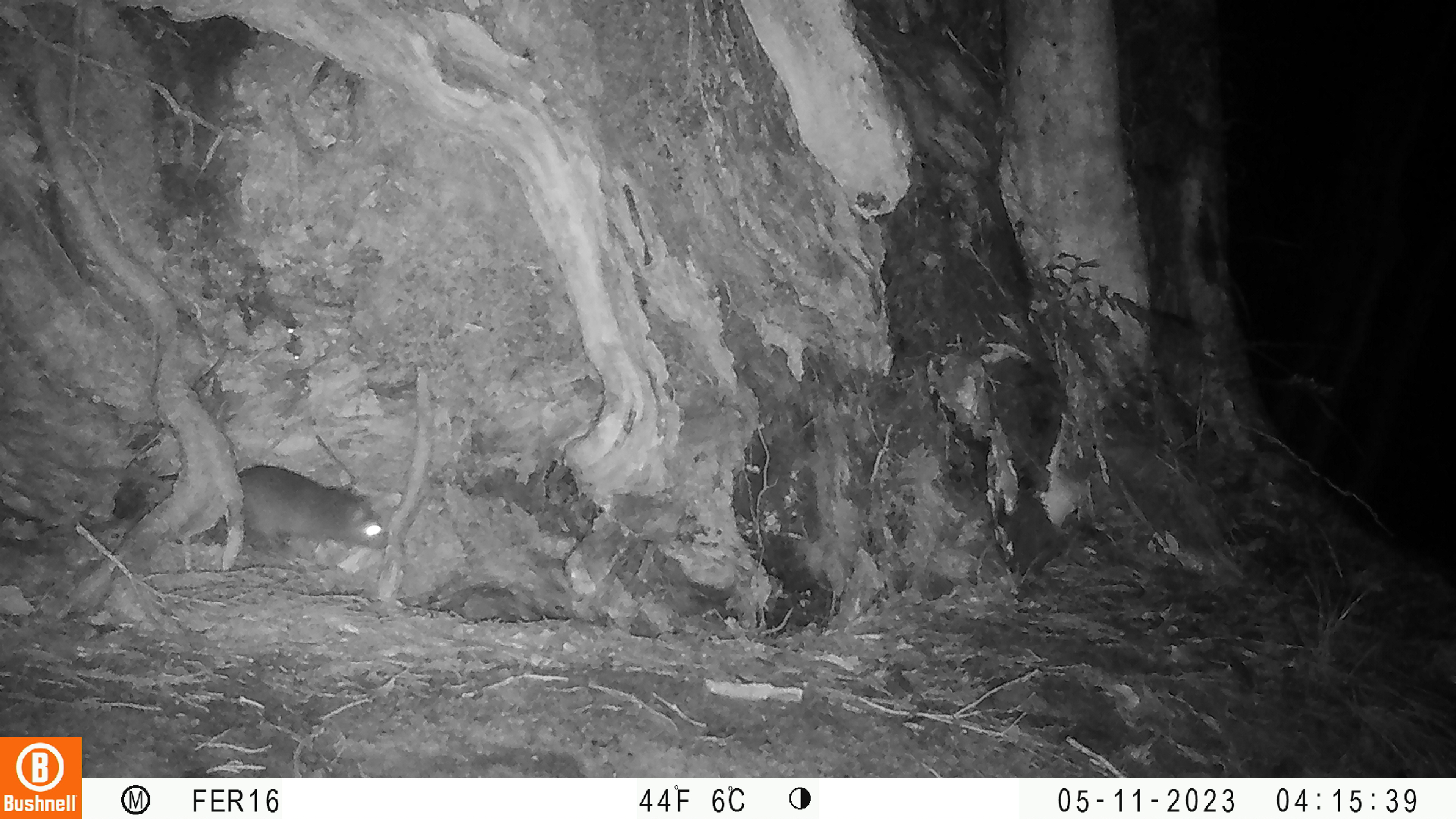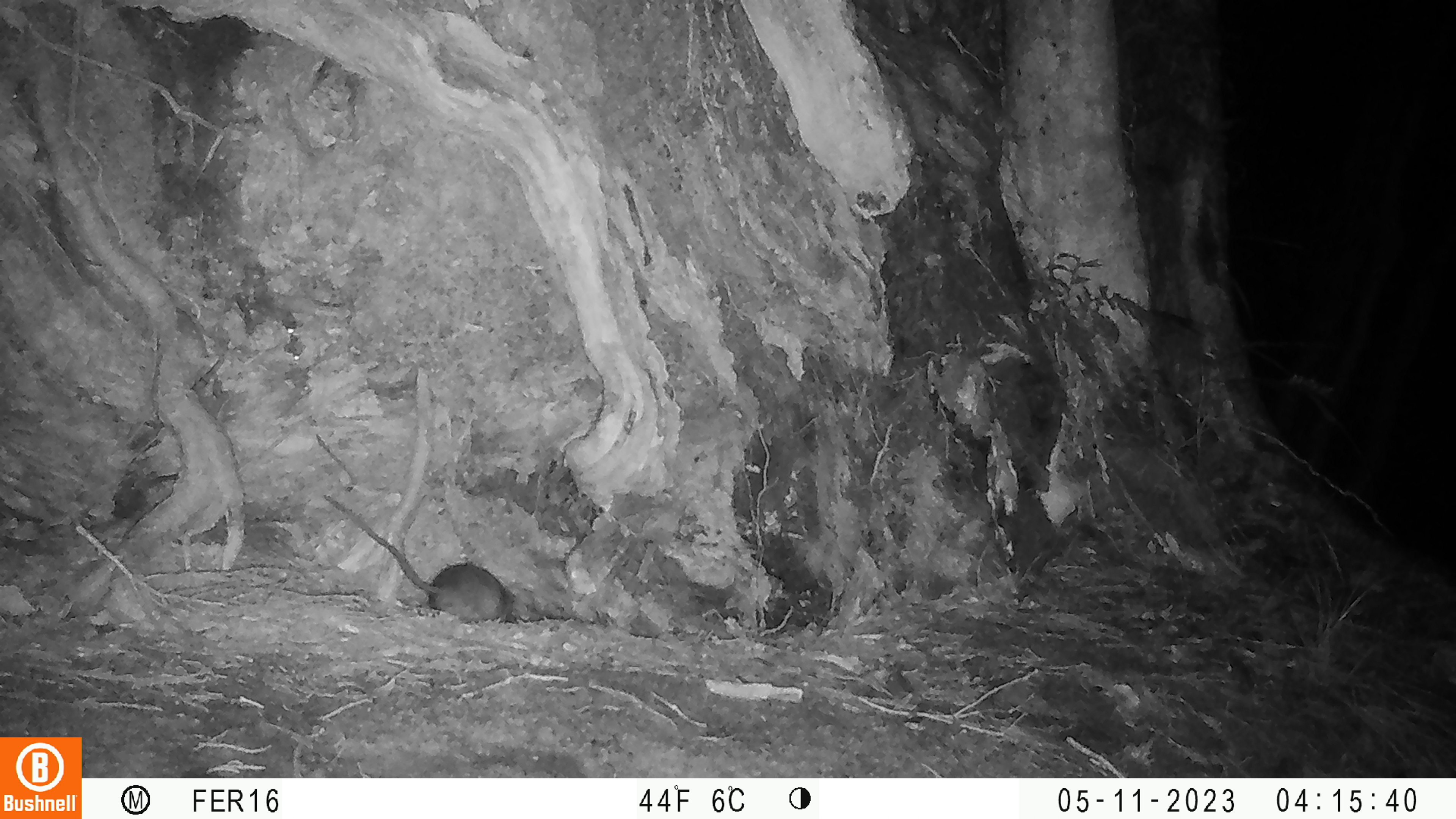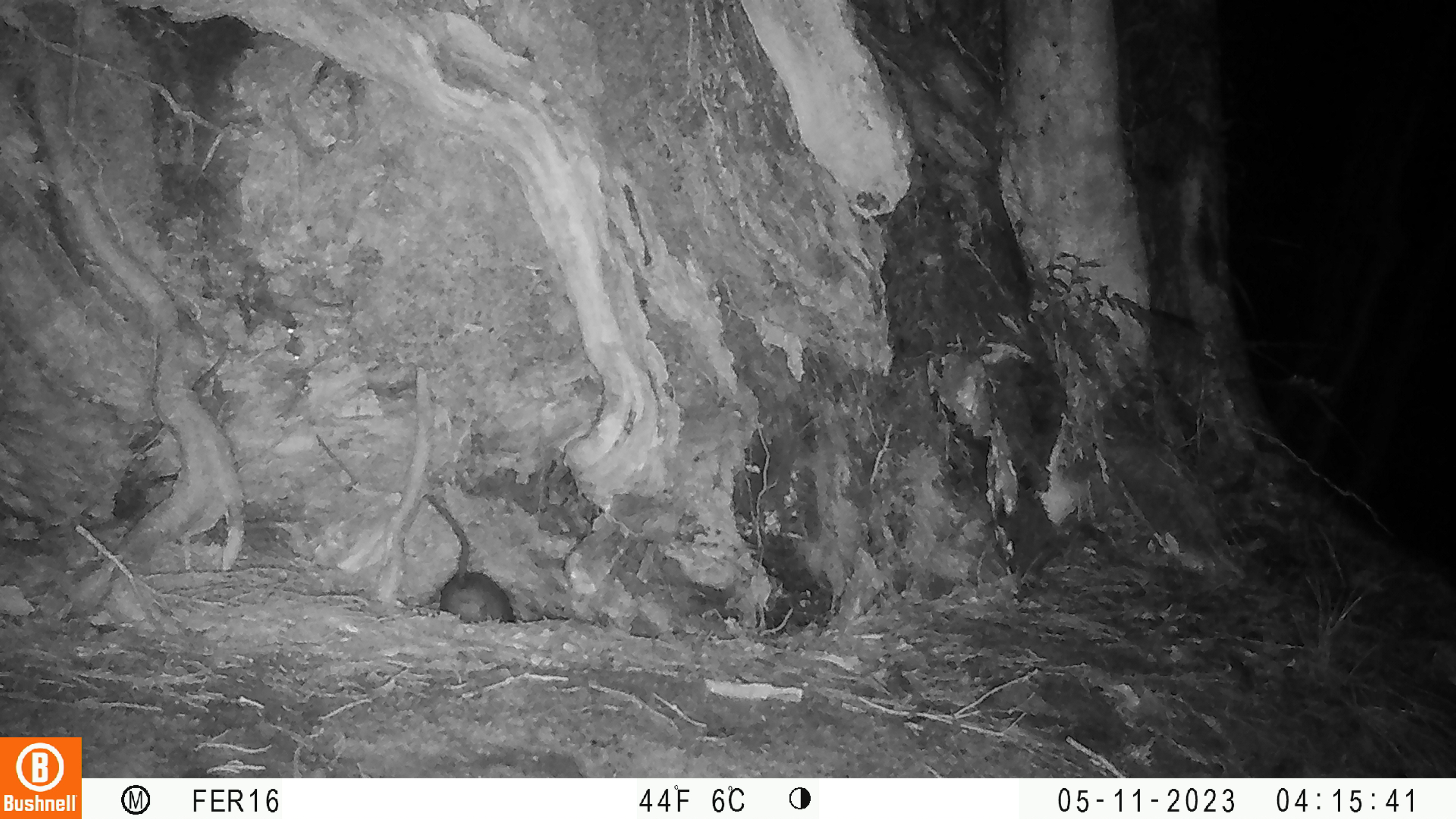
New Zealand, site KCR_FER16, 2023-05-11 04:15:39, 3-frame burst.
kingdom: Animalia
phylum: Chordata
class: Mammalia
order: Rodentia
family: Muridae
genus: Rattus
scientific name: Rattus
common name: rat